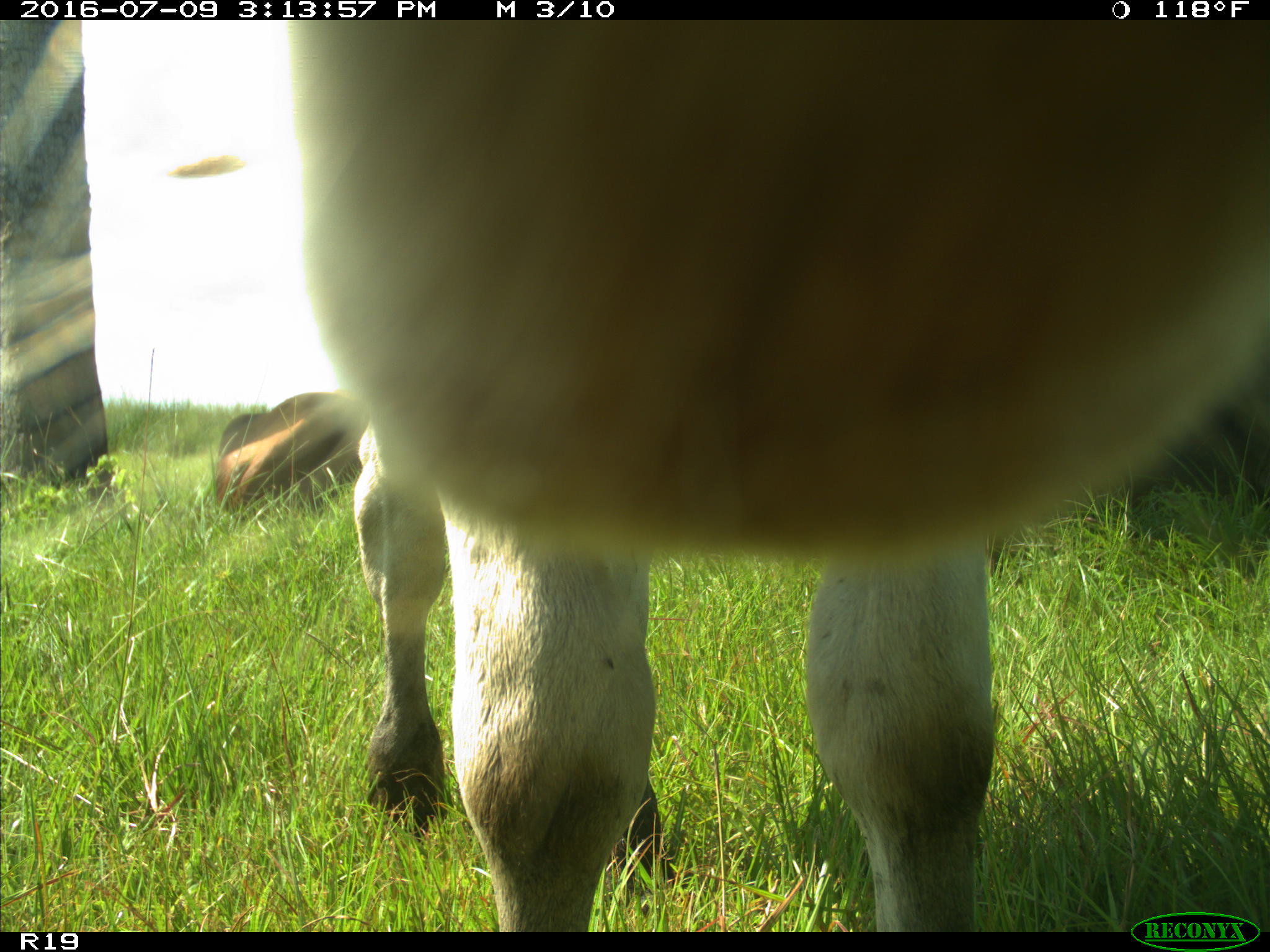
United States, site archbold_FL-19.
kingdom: Animalia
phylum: Chordata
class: Mammalia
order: Artiodactyla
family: Bovidae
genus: Bos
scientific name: Bos taurus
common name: domestic cow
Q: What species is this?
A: Bos taurus (domestic cow).